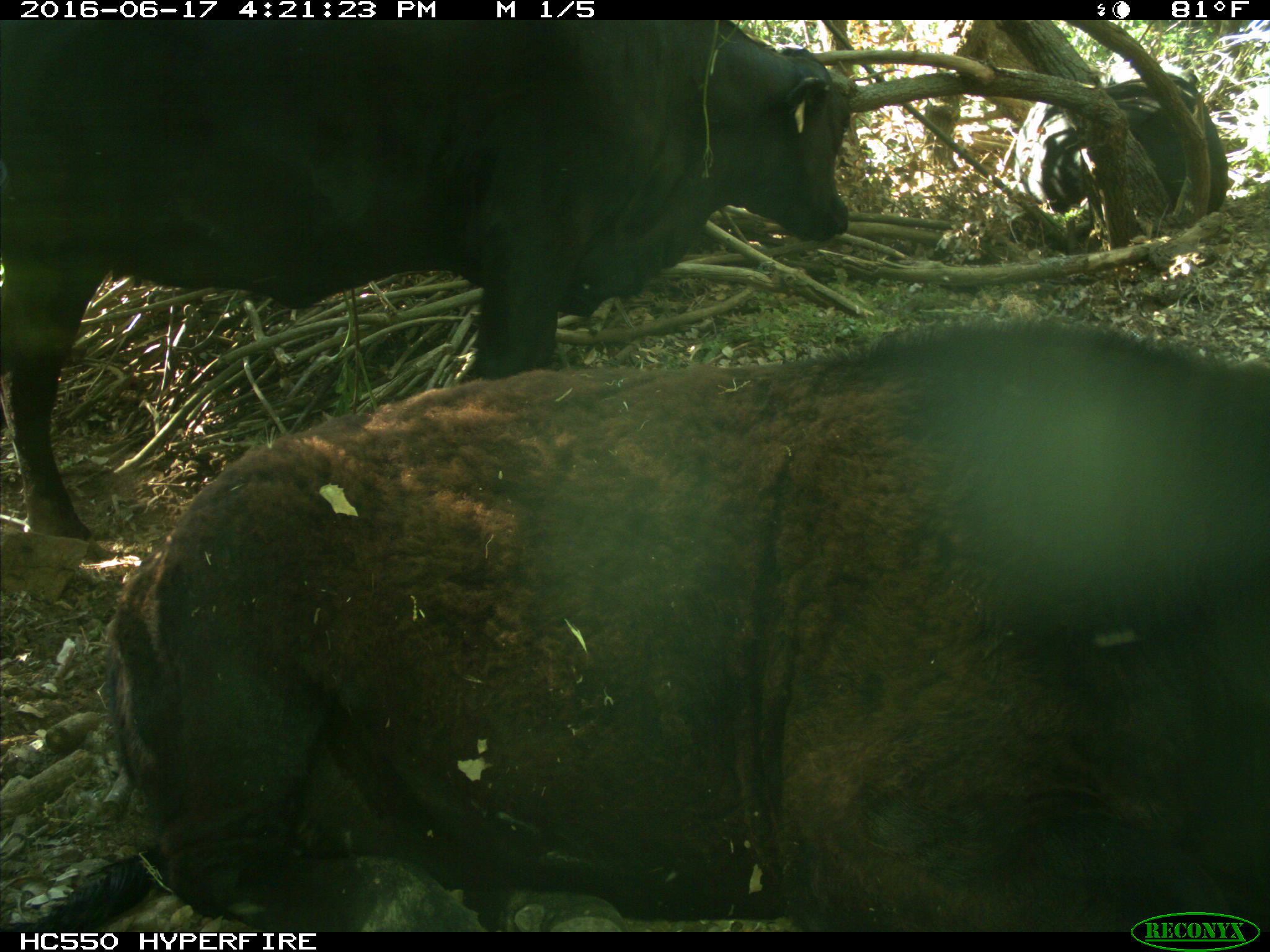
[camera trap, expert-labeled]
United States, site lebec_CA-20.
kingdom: Animalia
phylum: Chordata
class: Mammalia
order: Artiodactyla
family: Bovidae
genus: Bos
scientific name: Bos taurus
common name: domestic cow